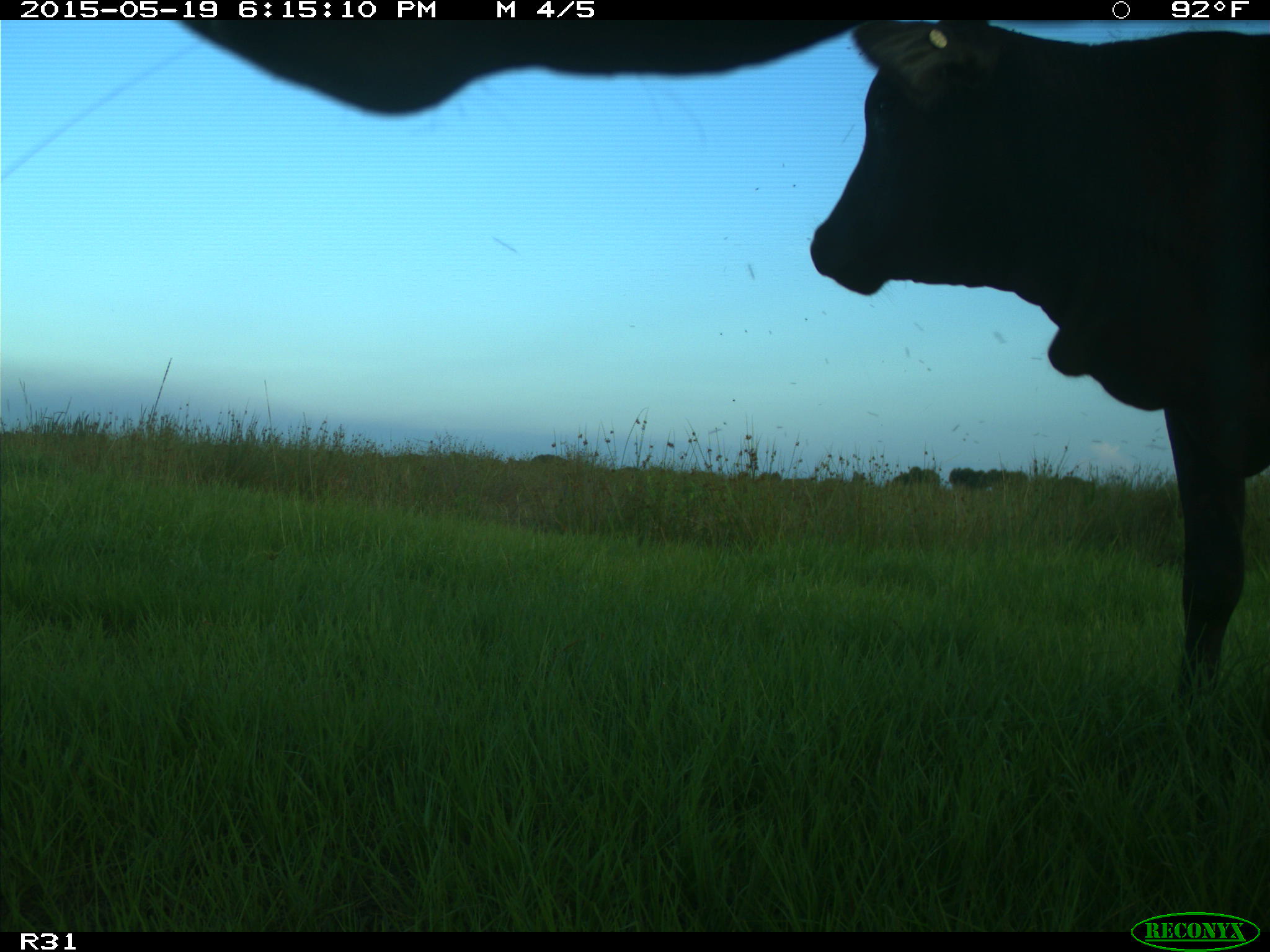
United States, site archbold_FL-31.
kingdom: Animalia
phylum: Chordata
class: Mammalia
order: Artiodactyla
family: Bovidae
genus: Bos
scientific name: Bos taurus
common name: domestic cow